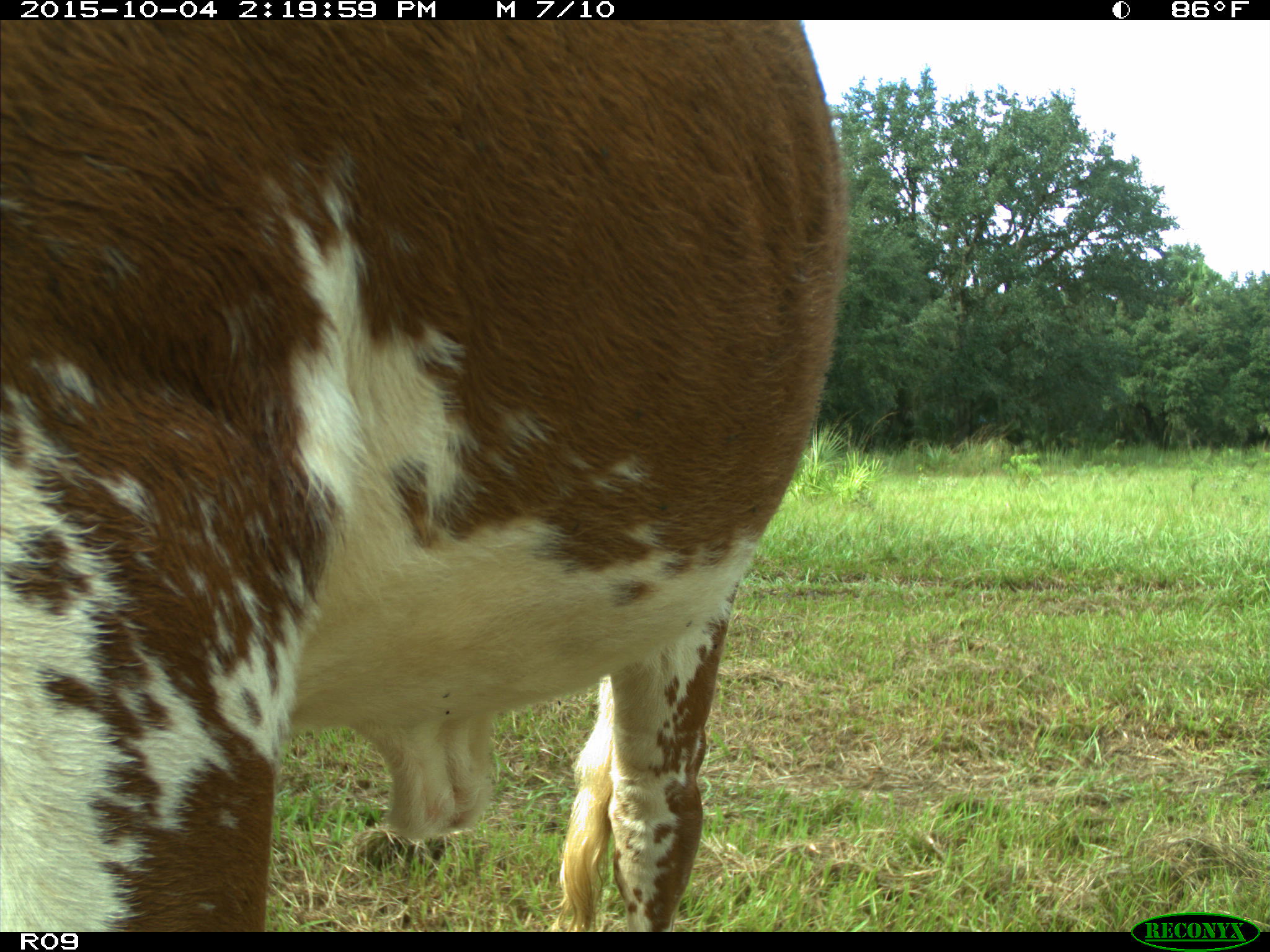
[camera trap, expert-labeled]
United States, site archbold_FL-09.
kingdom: Animalia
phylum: Chordata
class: Mammalia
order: Artiodactyla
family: Bovidae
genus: Bos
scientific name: Bos taurus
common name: domestic cow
Bos taurus (domestic cow).